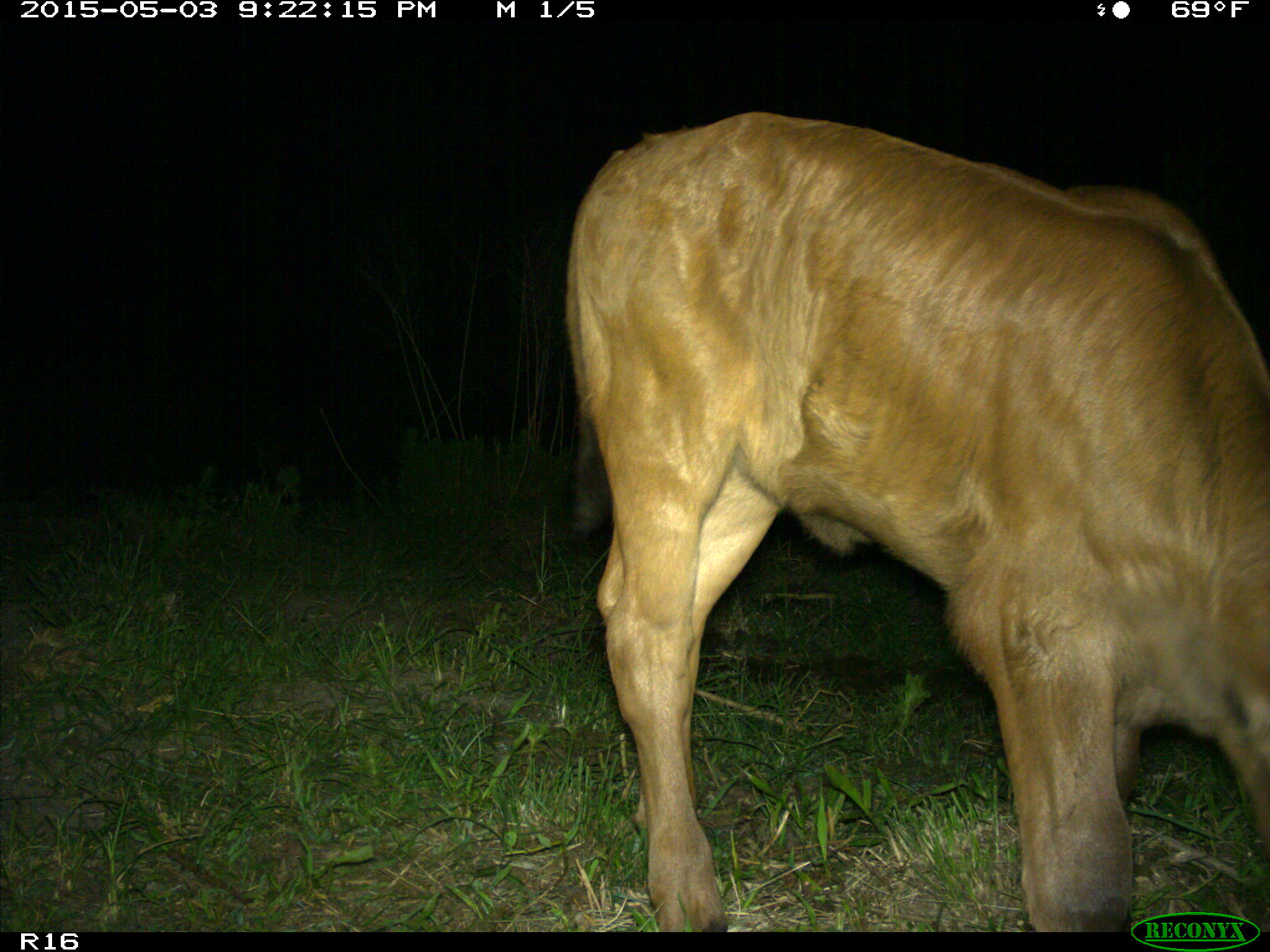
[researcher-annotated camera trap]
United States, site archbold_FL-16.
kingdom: Animalia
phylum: Chordata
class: Mammalia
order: Artiodactyla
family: Bovidae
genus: Bos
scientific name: Bos taurus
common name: domestic cow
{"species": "Bos taurus (domestic cow)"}